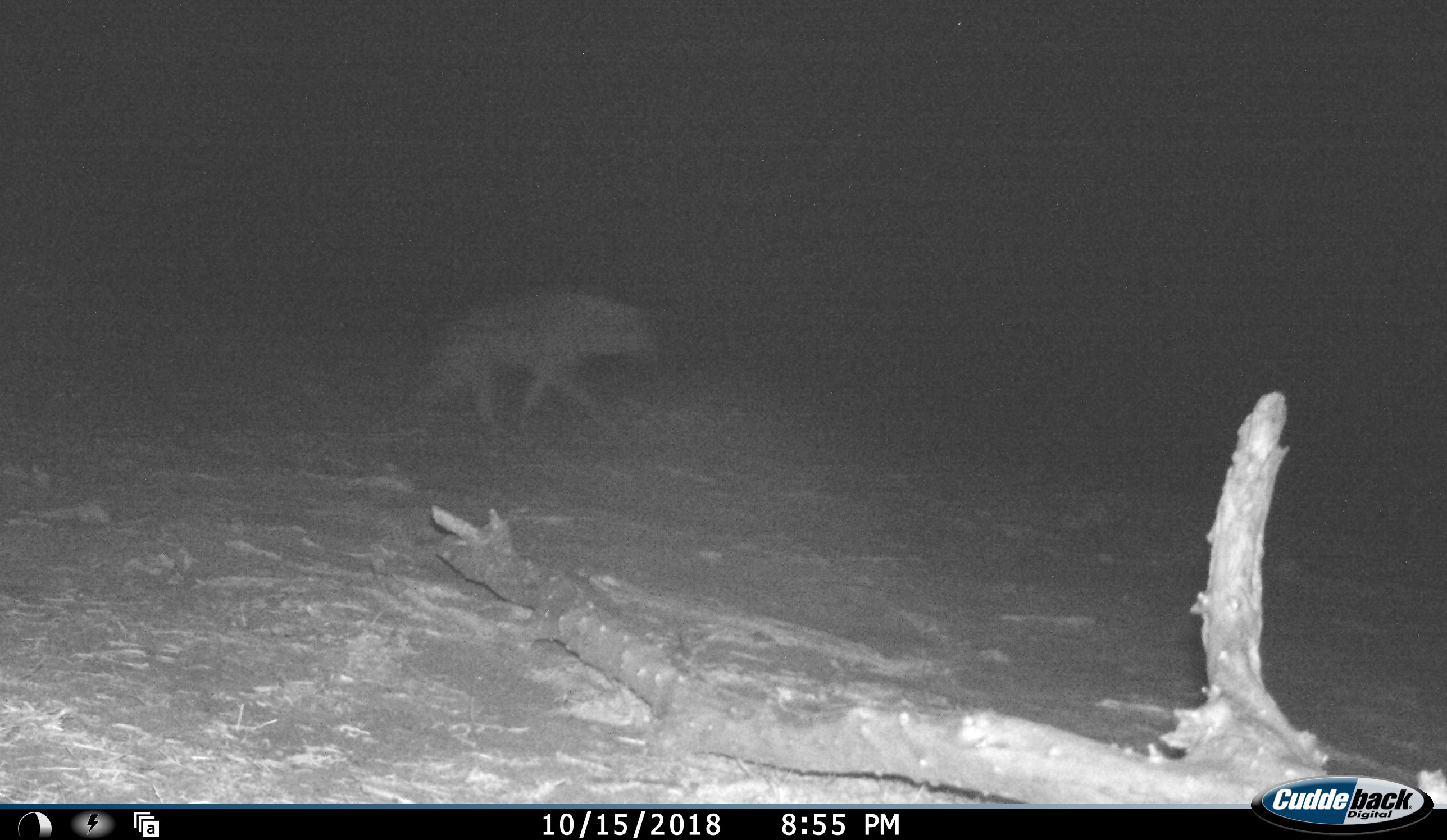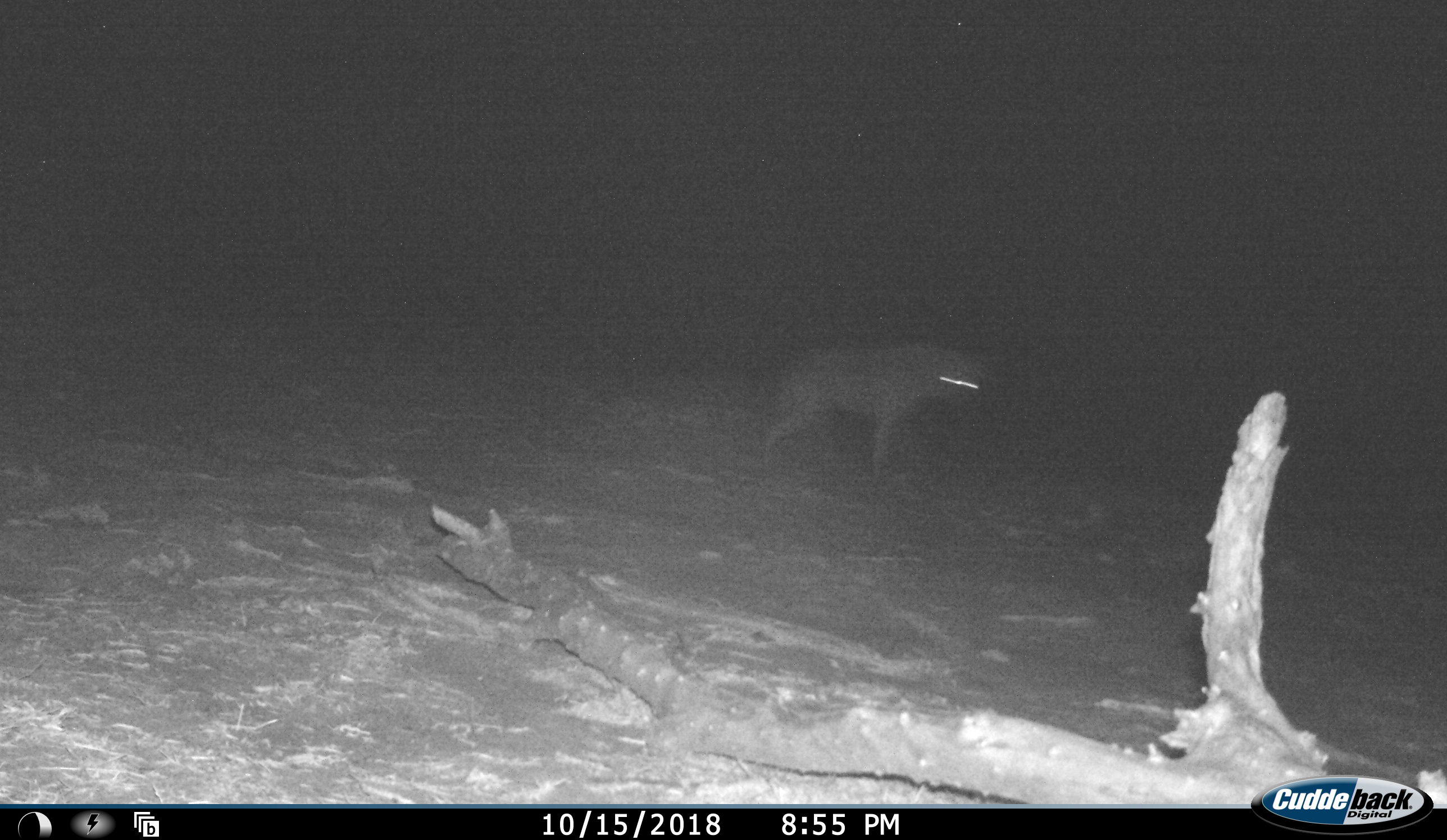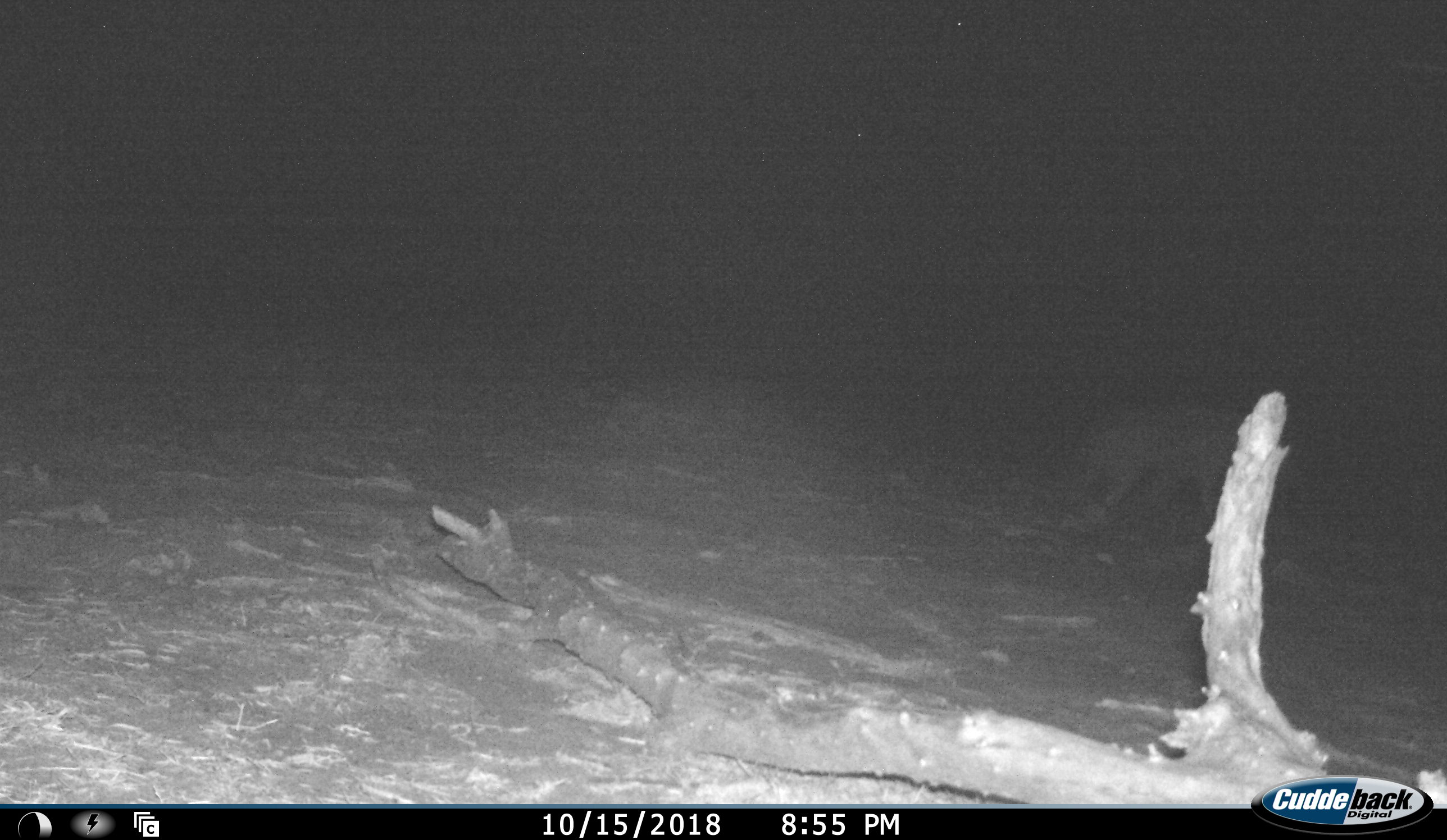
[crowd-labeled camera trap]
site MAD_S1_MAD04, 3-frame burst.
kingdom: Animalia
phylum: Chordata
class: Mammalia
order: Carnivora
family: Hyaenidae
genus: Crocuta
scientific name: Crocuta crocuta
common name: spotted hyena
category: hyenaspotted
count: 1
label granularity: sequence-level